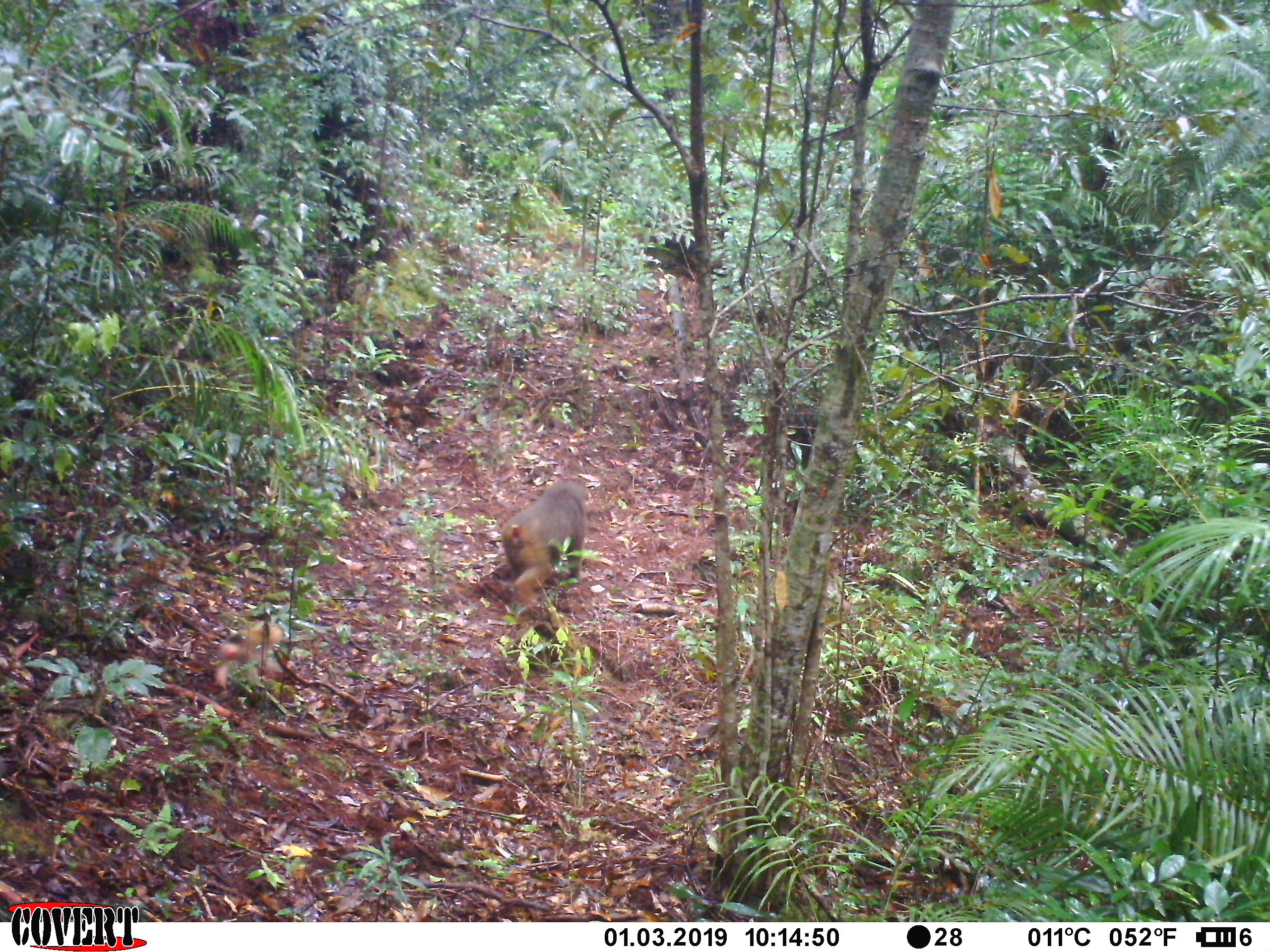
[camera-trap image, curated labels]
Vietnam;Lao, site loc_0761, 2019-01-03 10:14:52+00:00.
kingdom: Animalia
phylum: Chordata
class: Mammalia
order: Primates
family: Cercopithecidae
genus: Macaca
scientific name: Macaca arctoides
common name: stump-tailed macaque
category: stump tailed macaque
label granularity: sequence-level